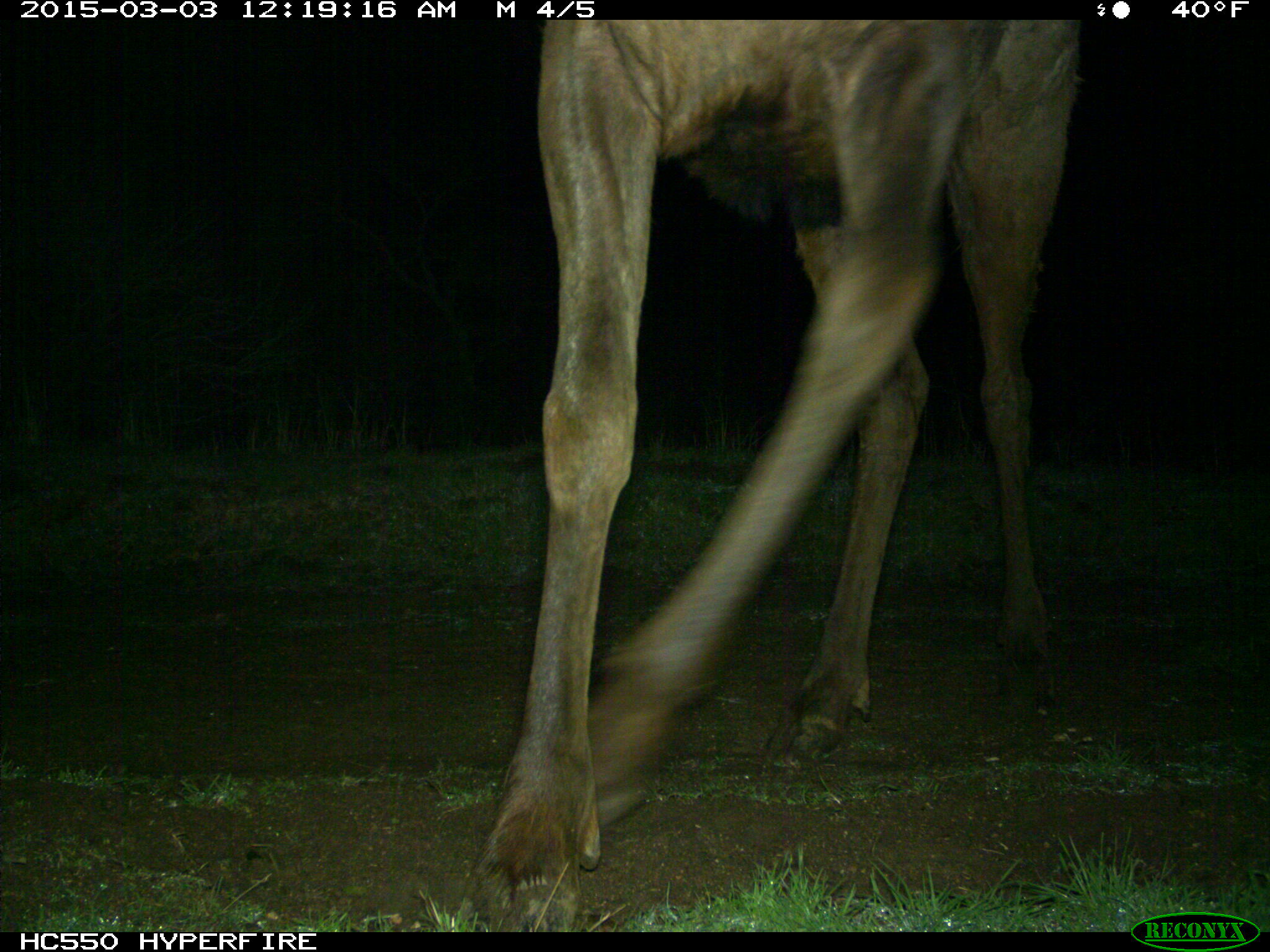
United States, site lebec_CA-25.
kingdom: Animalia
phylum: Chordata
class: Mammalia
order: Artiodactyla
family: Cervidae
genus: Cervus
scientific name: Cervus canadensis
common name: elk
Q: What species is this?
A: Cervus canadensis (elk).